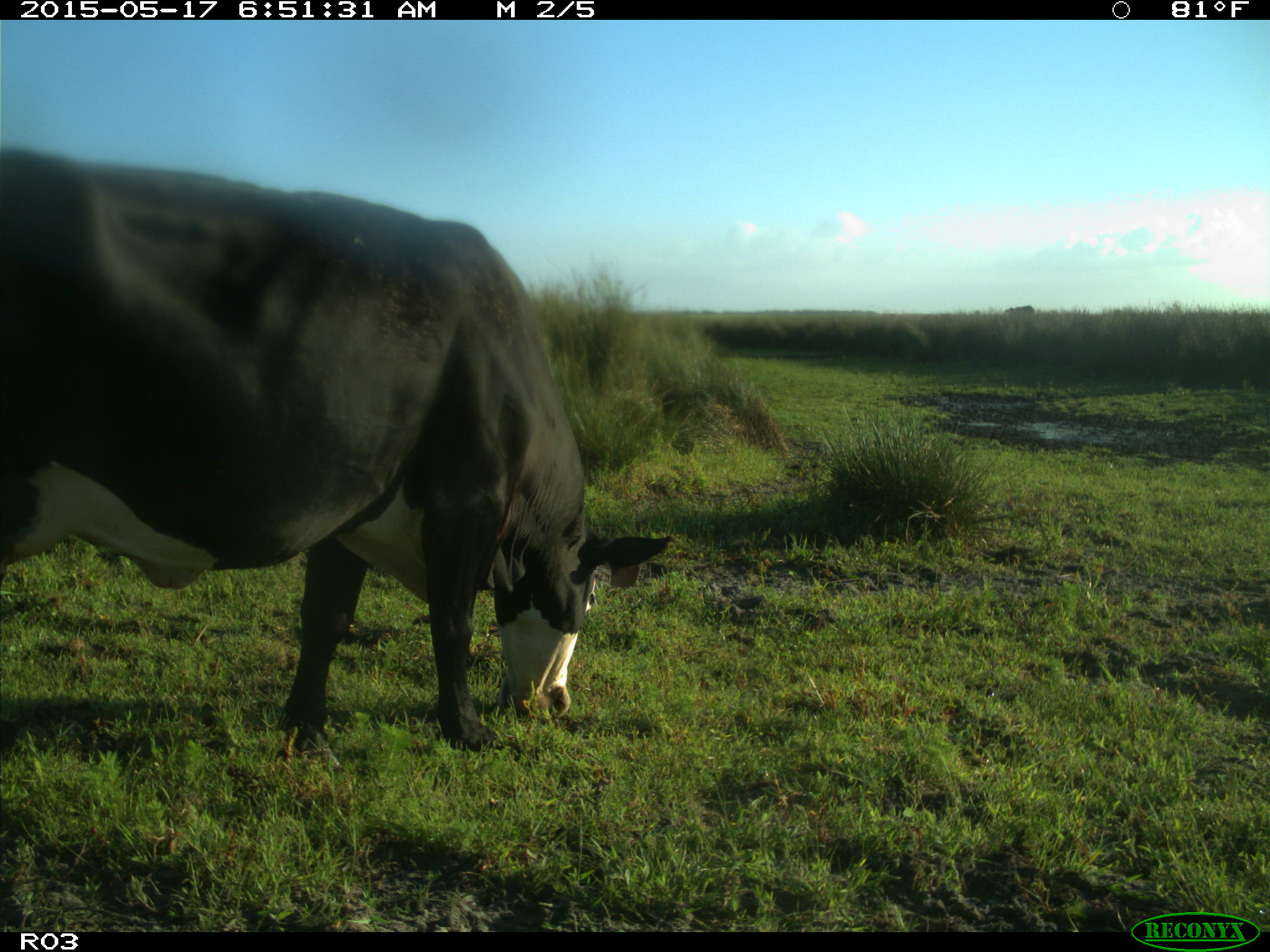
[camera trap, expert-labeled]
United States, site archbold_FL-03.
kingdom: Animalia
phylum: Chordata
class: Mammalia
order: Artiodactyla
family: Bovidae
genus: Bos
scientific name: Bos taurus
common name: domestic cow